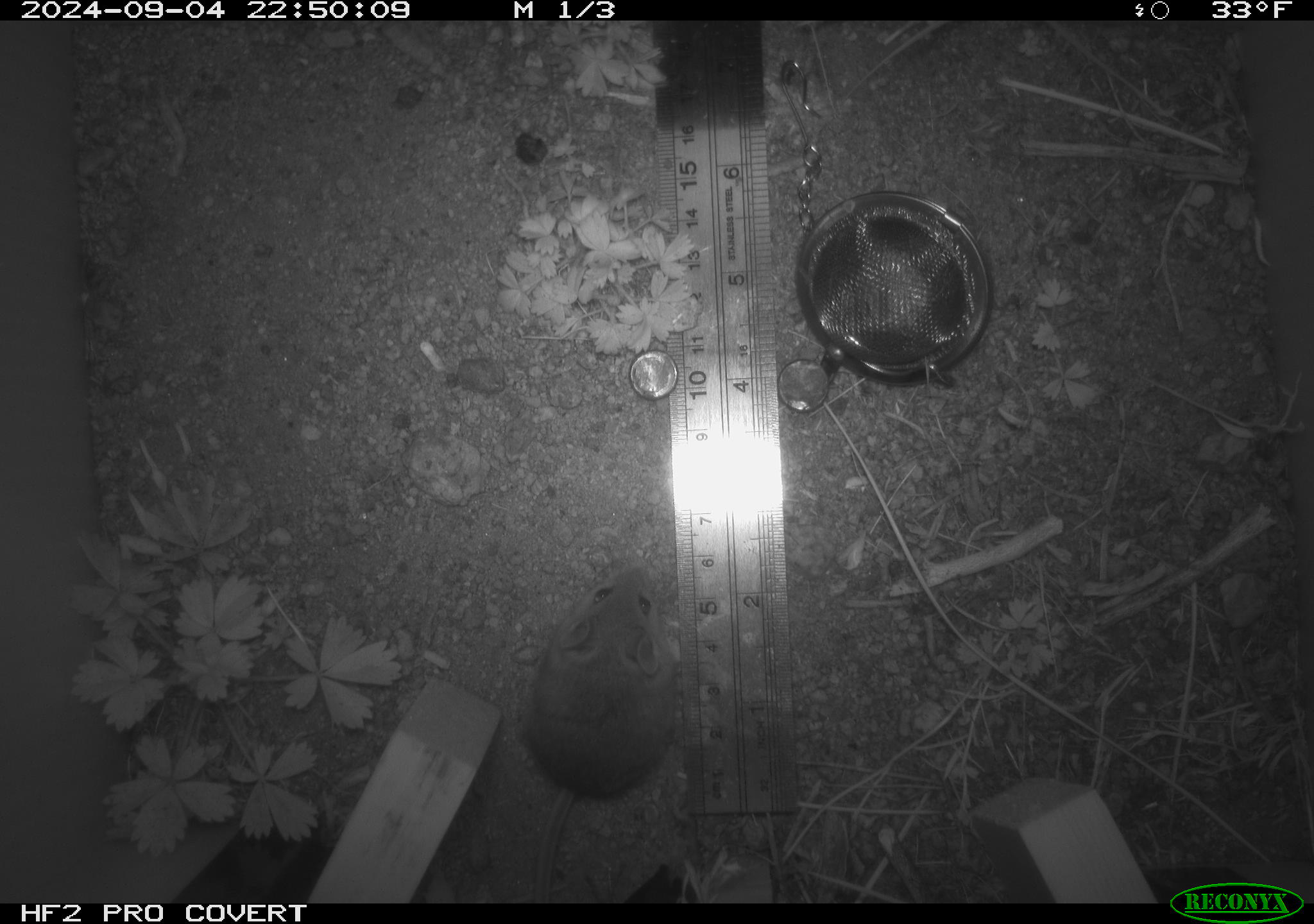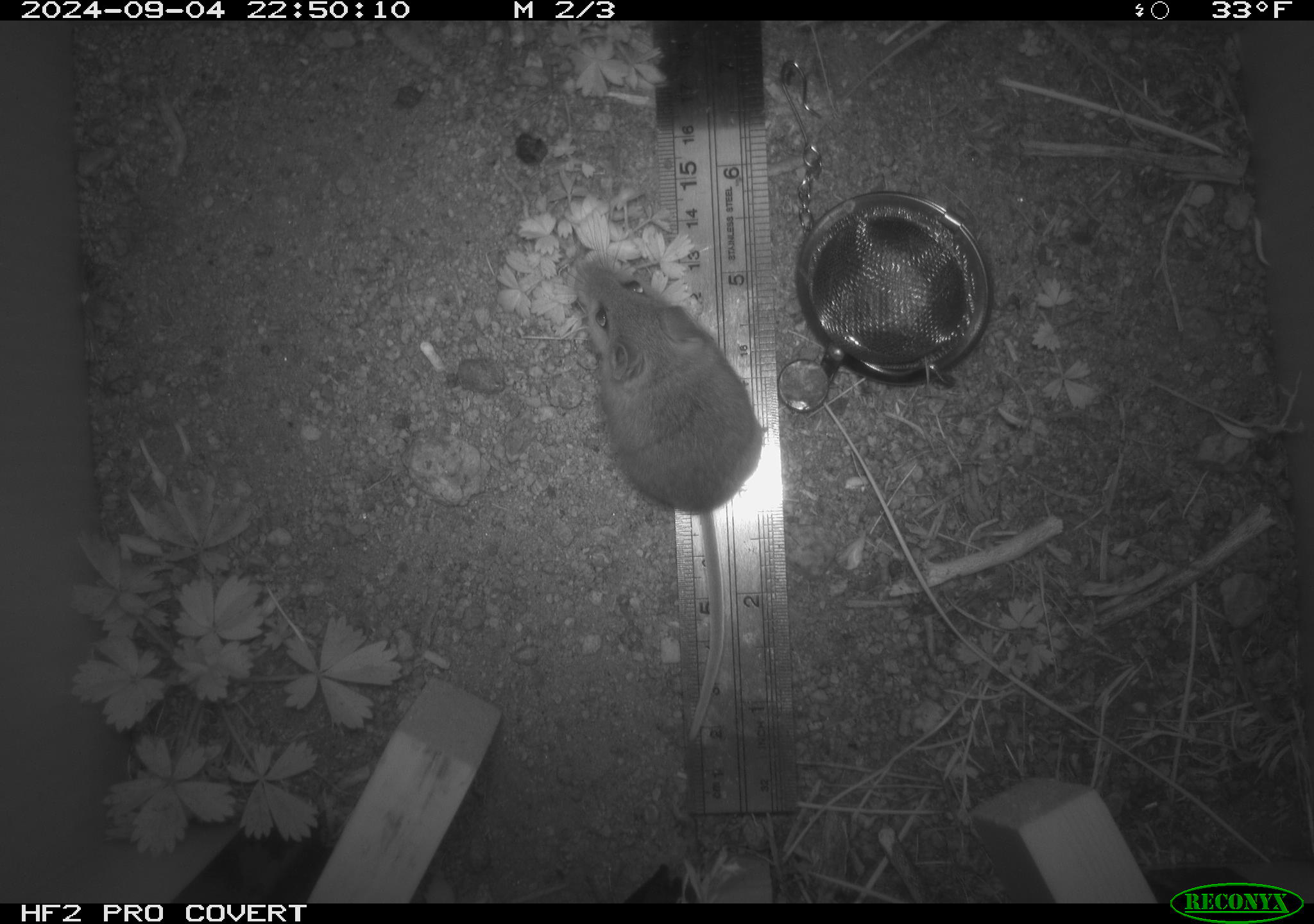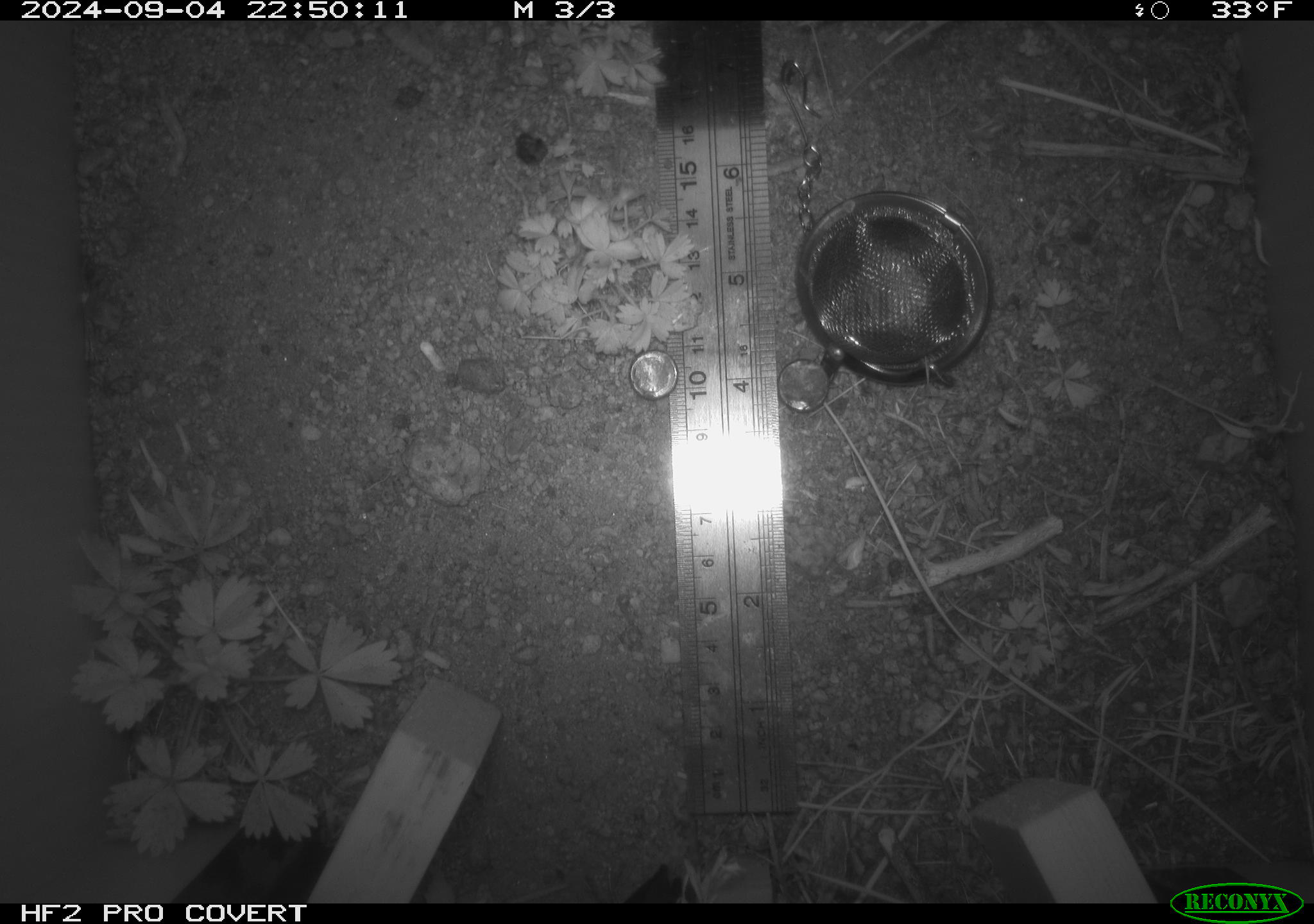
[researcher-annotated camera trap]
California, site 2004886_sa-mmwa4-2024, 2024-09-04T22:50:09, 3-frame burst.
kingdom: Animalia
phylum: Chordata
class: Mammalia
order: Rodentia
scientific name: Rodentia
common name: mouse species